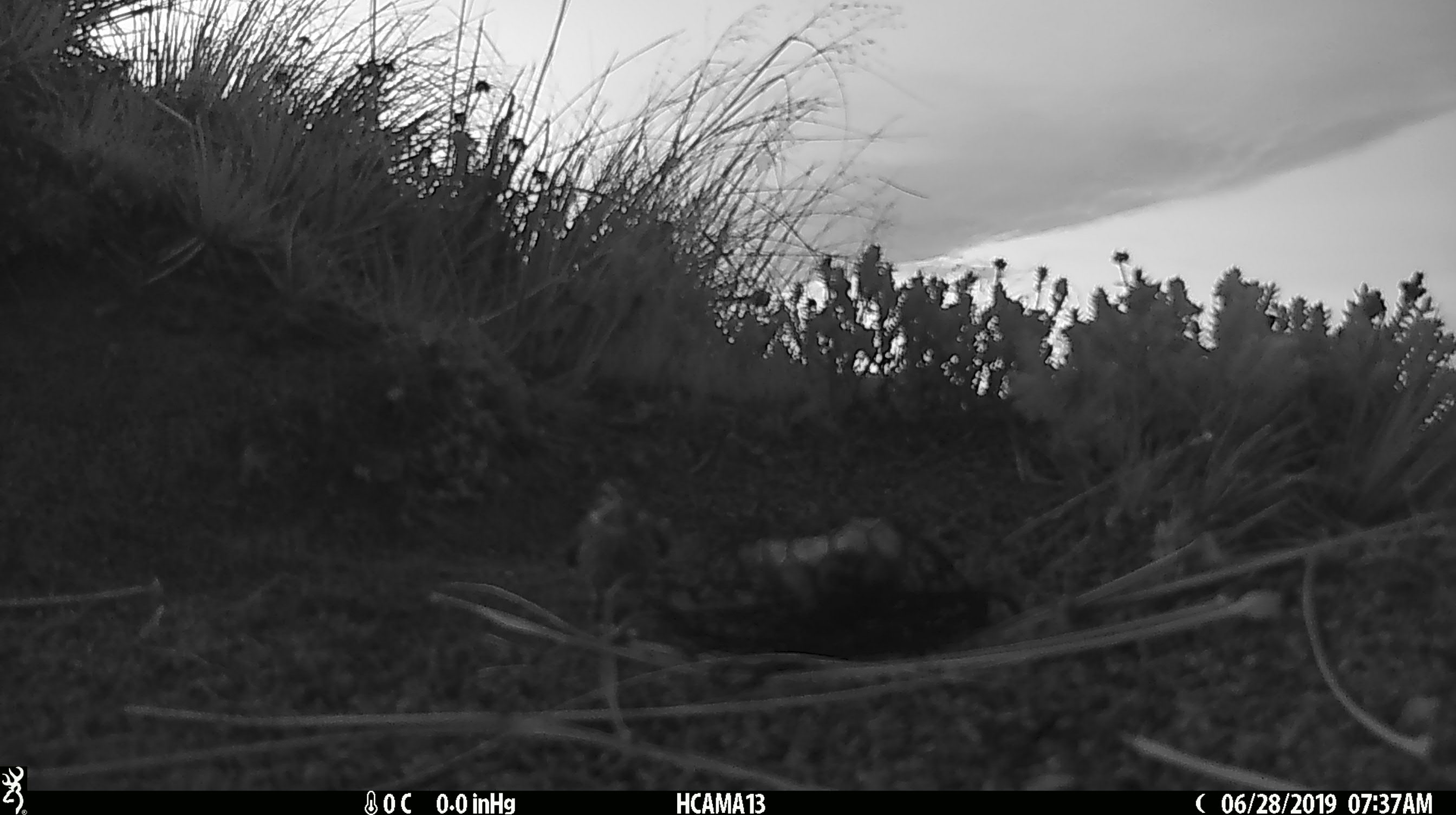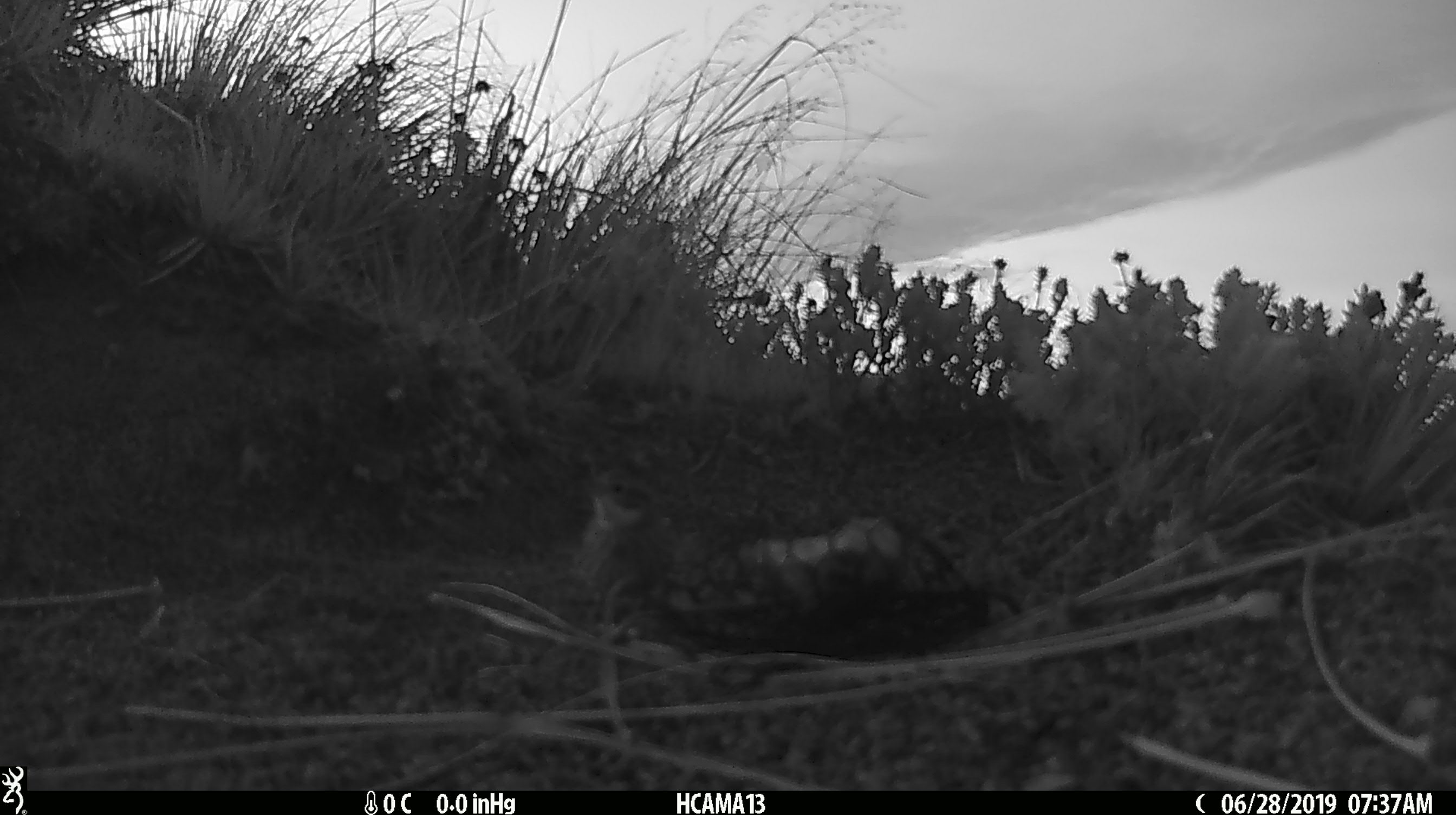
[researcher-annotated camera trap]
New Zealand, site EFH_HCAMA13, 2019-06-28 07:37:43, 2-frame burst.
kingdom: Animalia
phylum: Chordata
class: Aves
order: Passeriformes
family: Motacillidae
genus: Anthus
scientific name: Anthus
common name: pipit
Pipit (Anthus).